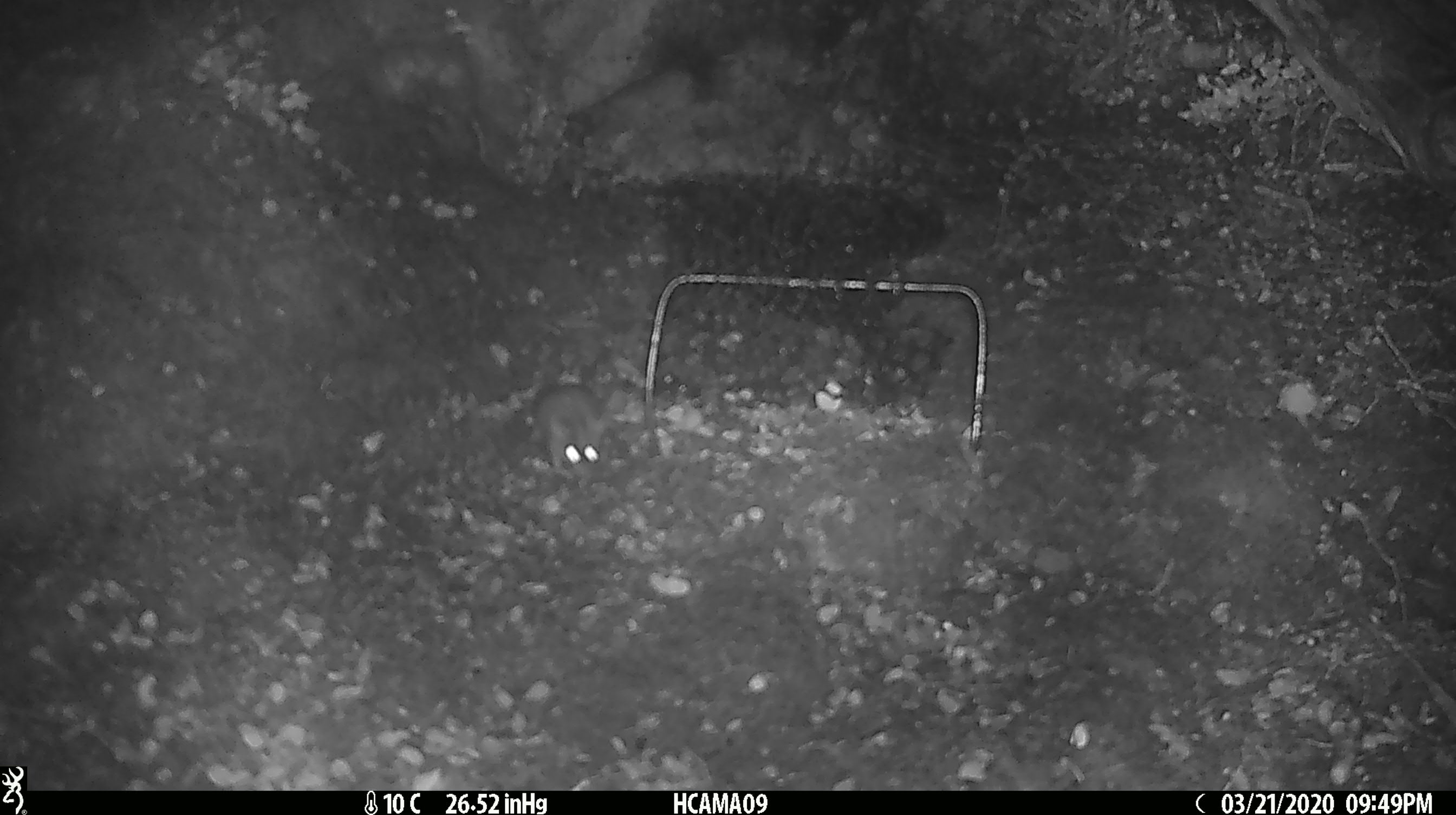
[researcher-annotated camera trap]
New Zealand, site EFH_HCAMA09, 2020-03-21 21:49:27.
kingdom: Animalia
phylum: Chordata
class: Mammalia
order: Rodentia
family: Muridae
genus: Mus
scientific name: Mus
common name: mouse